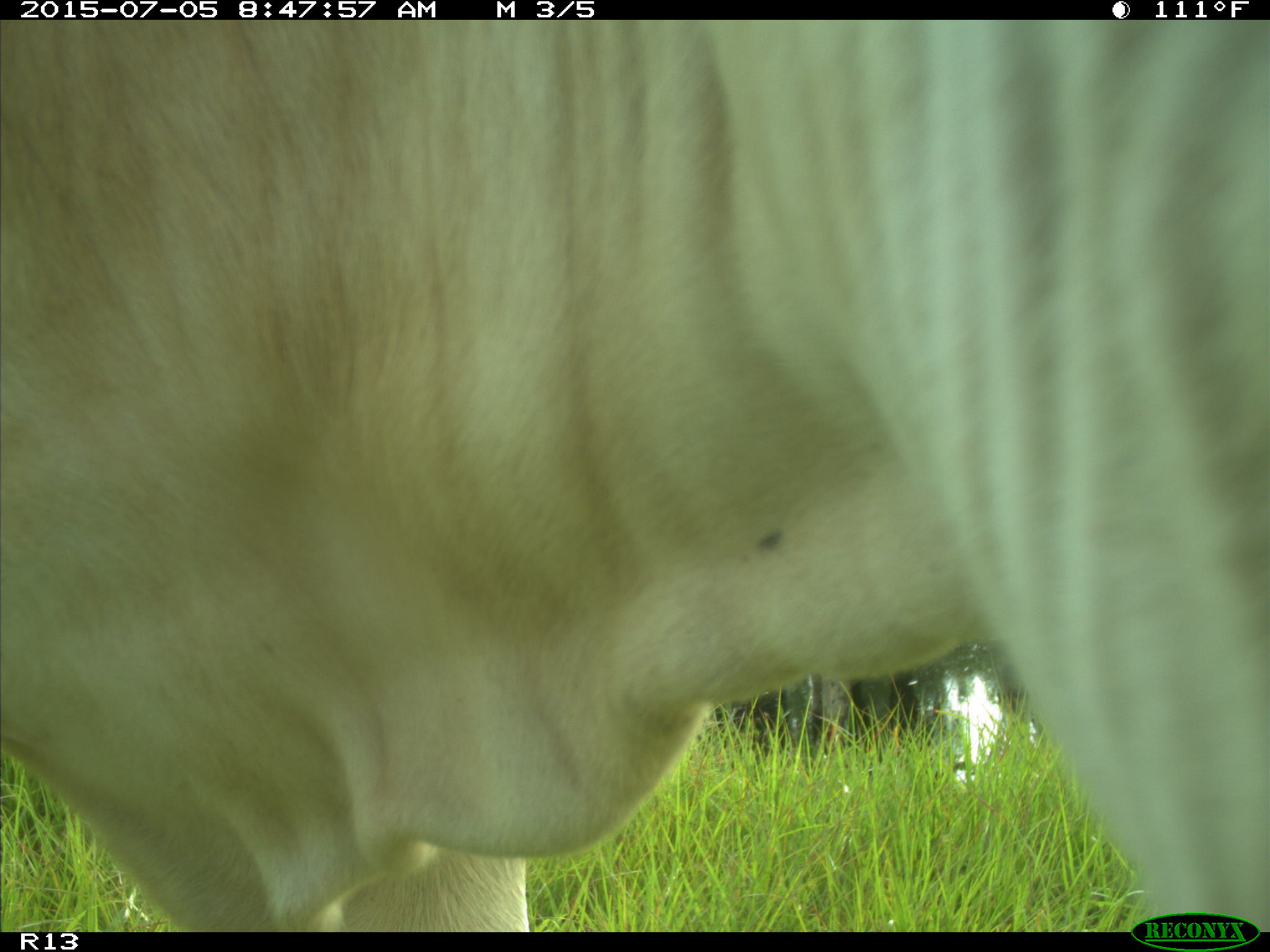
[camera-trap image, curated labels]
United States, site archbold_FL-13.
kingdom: Animalia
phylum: Chordata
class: Mammalia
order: Artiodactyla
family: Bovidae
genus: Bos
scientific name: Bos taurus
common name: domestic cow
Bos taurus (domestic cow).